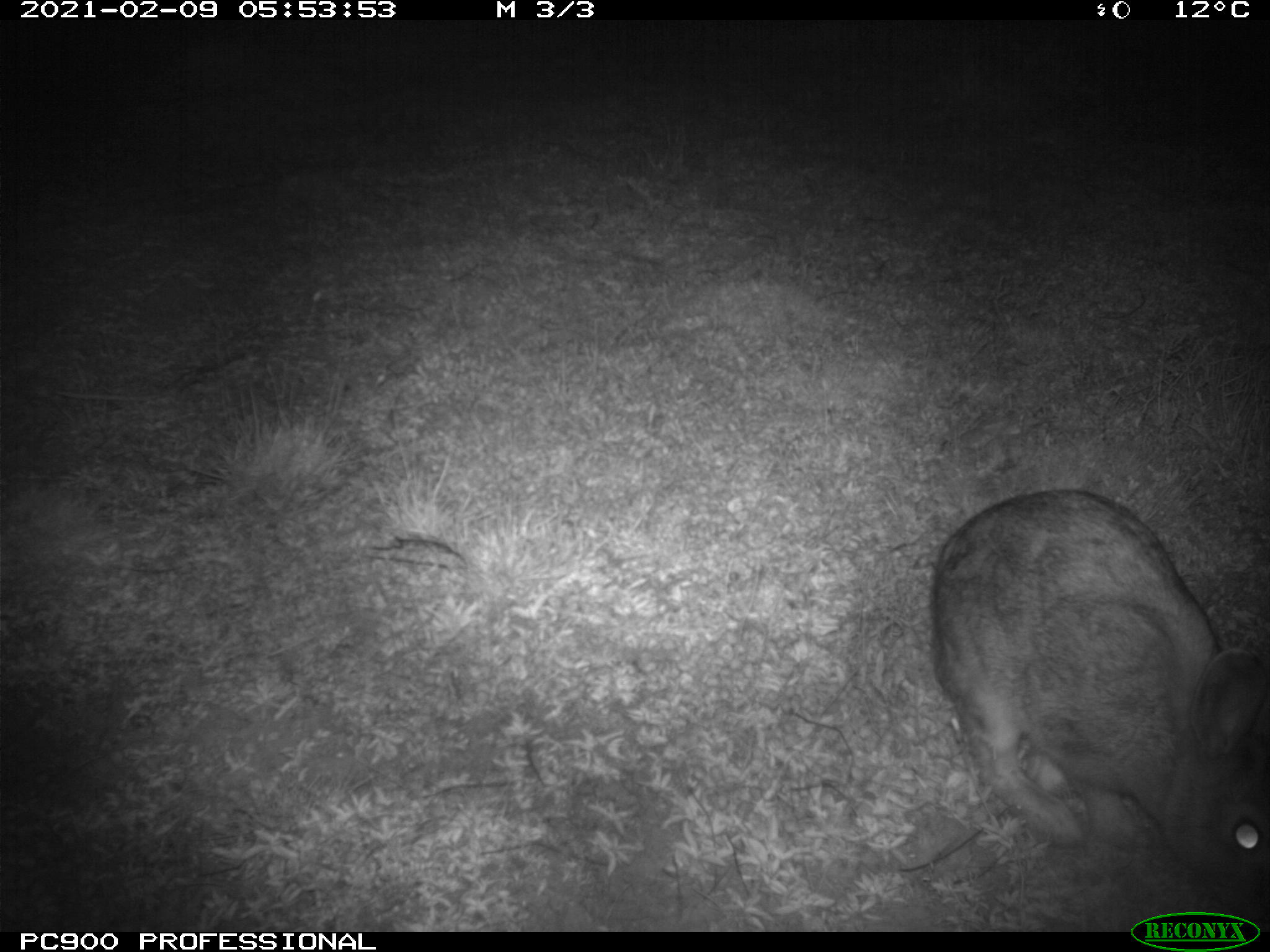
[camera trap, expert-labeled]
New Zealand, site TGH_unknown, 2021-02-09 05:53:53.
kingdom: Animalia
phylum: Chordata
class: Mammalia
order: Lagomorpha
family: Leporidae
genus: Oryctolagus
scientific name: Oryctolagus cuniculus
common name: european rabbit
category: rabbit